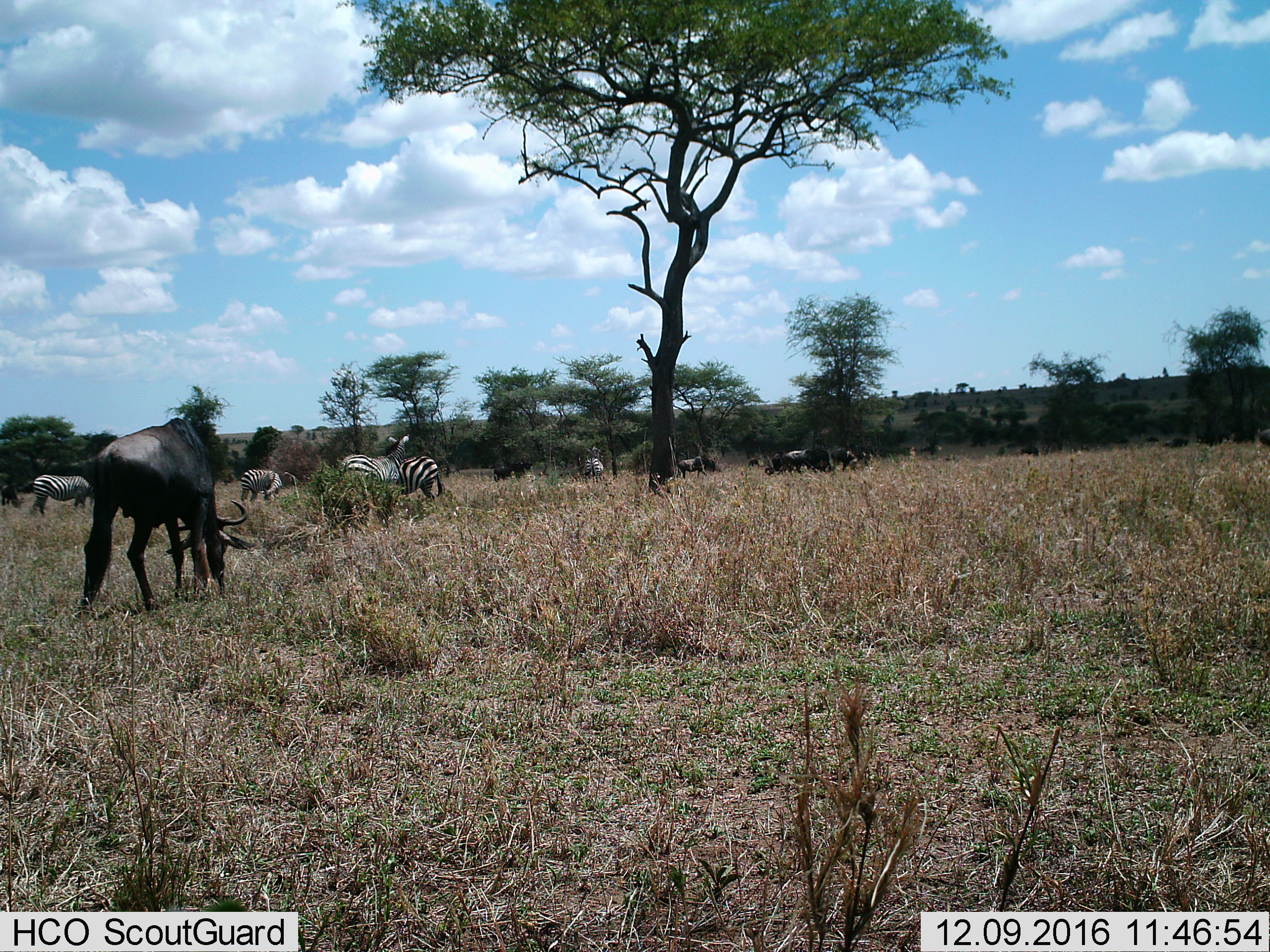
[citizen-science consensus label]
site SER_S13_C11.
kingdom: Animalia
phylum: Chordata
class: Mammalia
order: Artiodactyla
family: Bovidae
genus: Connochaetes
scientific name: Connochaetes taurinus taurinus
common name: blue wildebeest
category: wildebeestblue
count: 6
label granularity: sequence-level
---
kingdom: Animalia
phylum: Chordata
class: Mammalia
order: Perissodactyla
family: Equidae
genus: Equus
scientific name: Equus quagga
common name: plains zebra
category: zebraplains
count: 5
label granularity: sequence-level